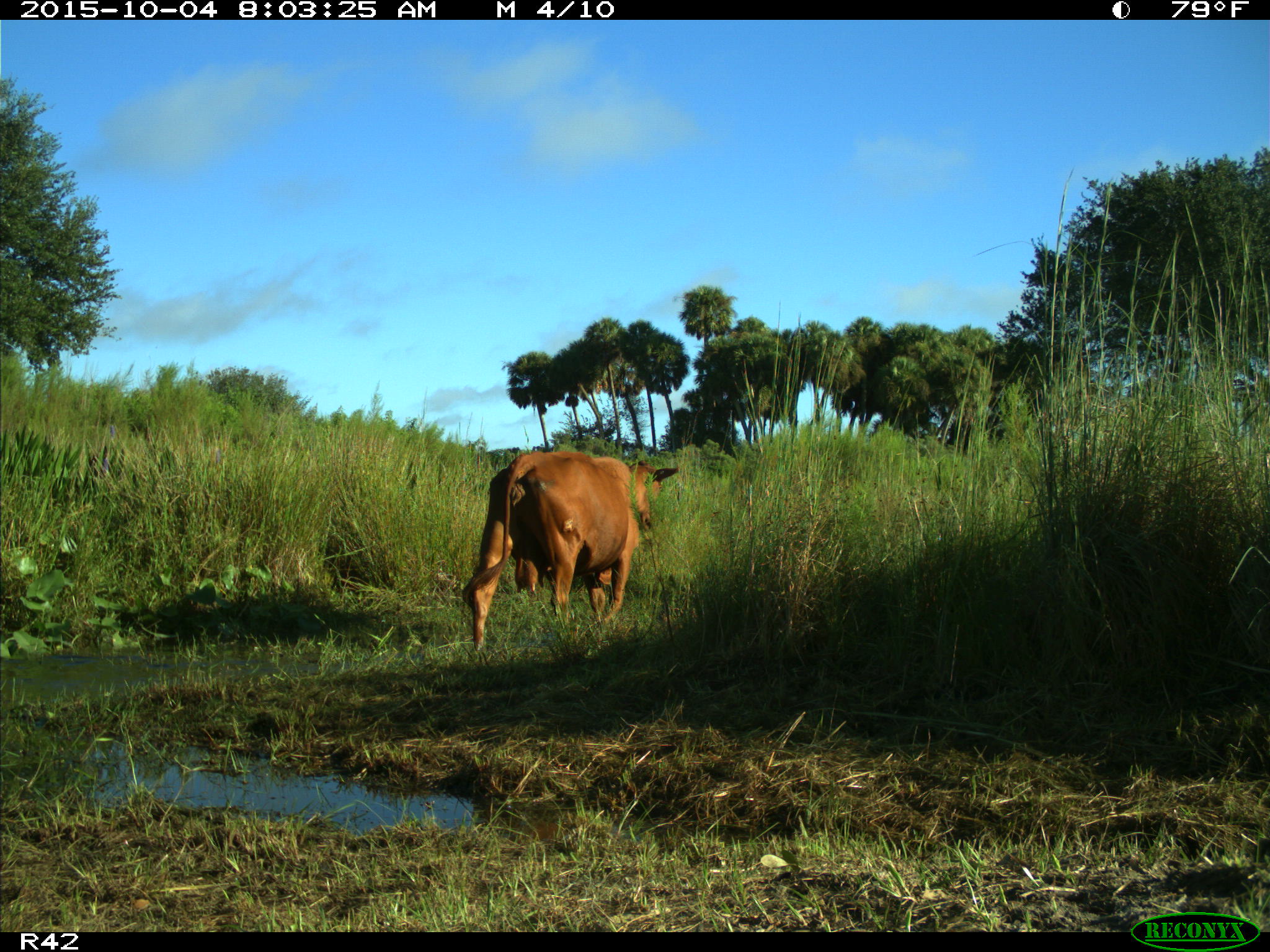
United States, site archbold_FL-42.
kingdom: Animalia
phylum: Chordata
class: Mammalia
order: Artiodactyla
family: Bovidae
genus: Bos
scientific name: Bos taurus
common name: domestic cow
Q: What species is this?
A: Bos taurus (domestic cow).